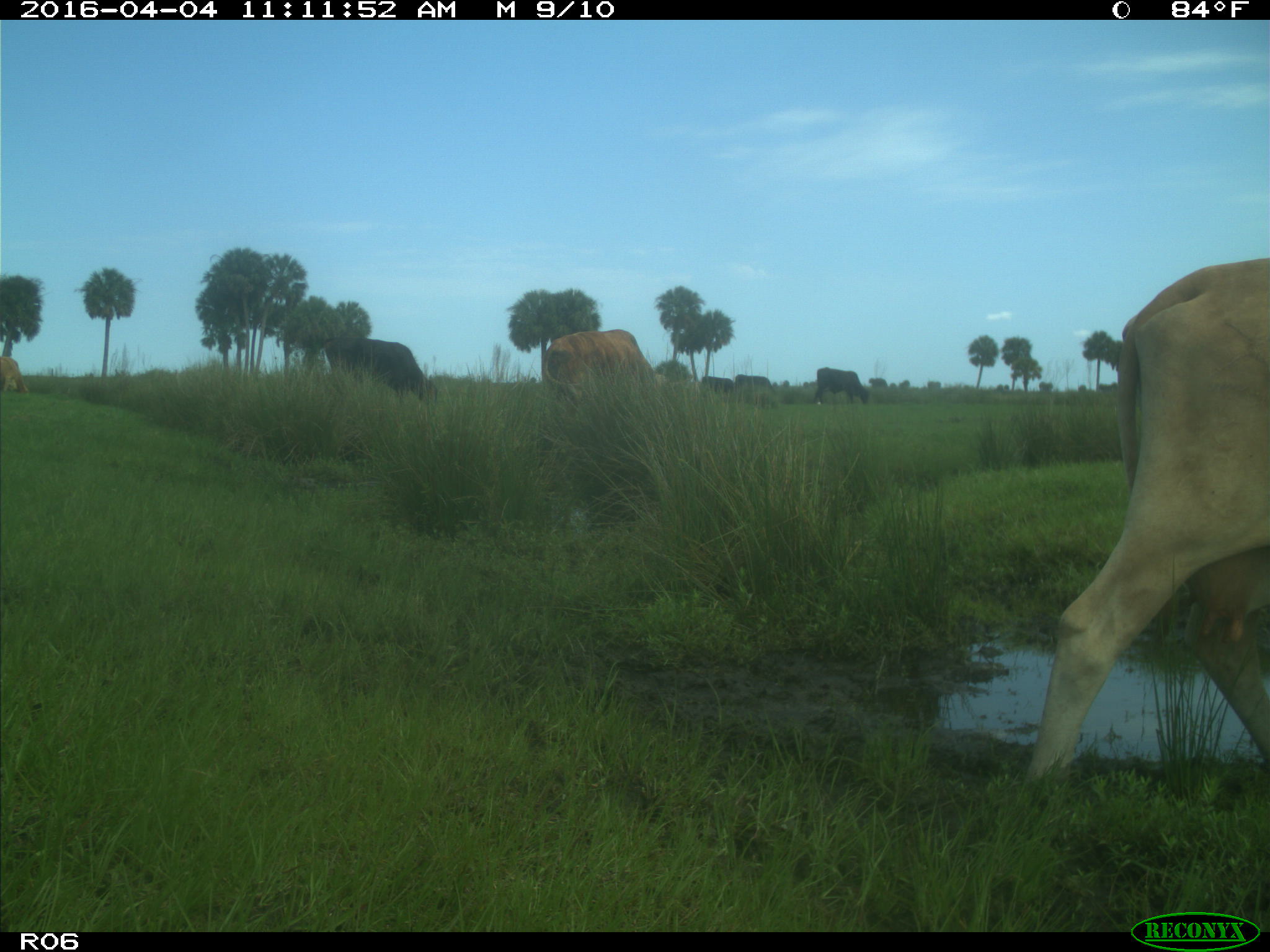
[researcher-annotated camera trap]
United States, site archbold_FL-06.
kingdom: Animalia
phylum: Chordata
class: Mammalia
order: Artiodactyla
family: Bovidae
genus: Bos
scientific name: Bos taurus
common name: domestic cow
Bos taurus (domestic cow).